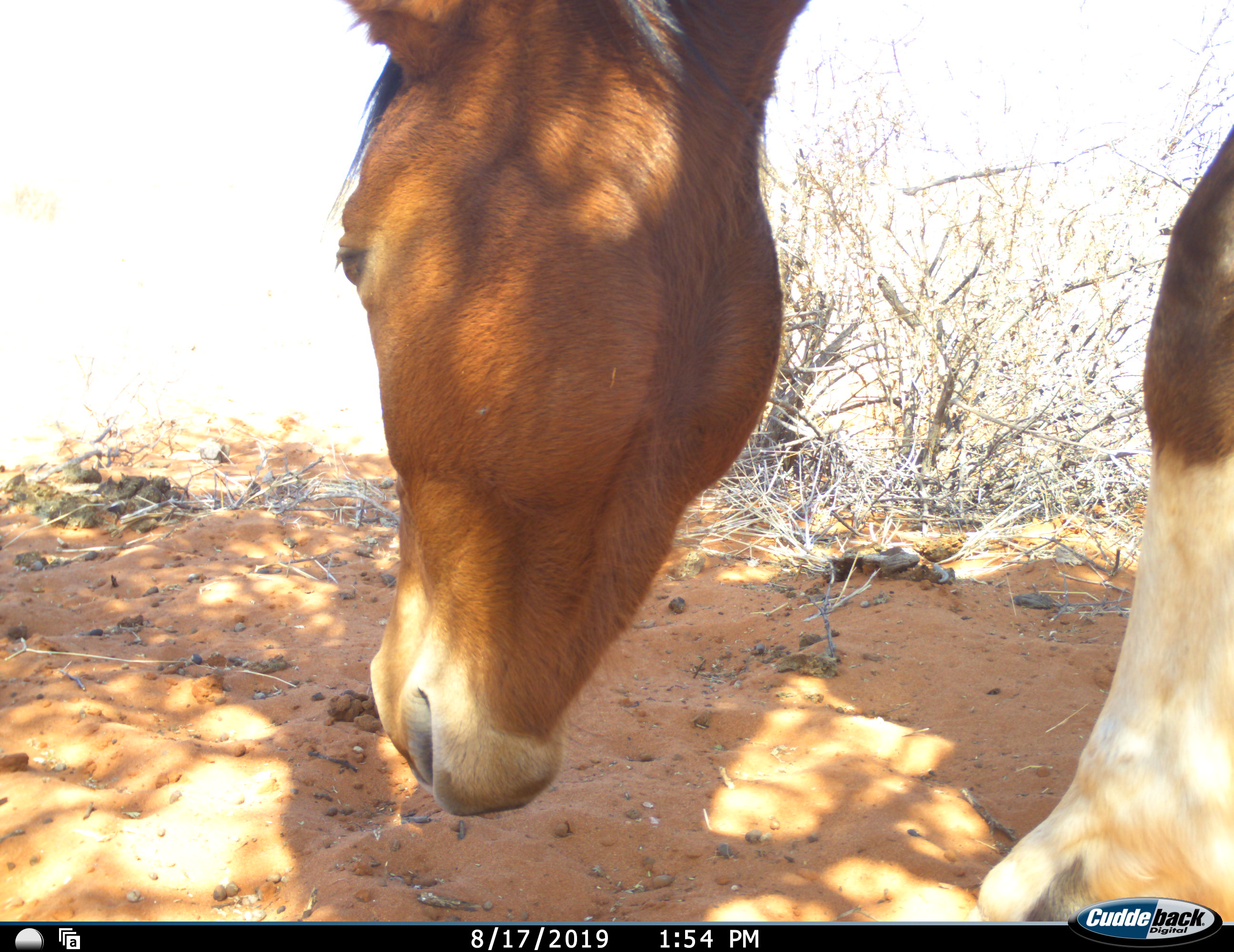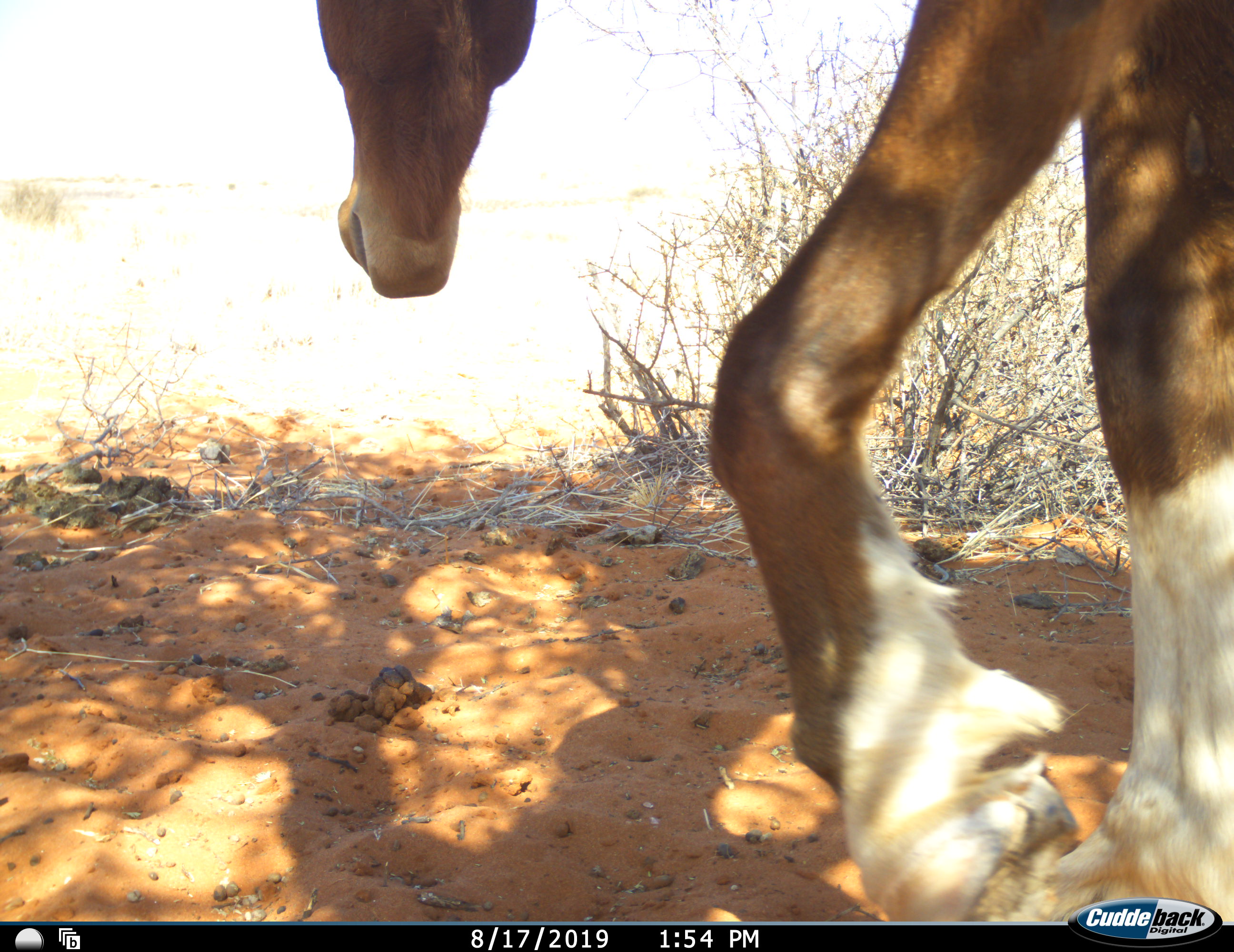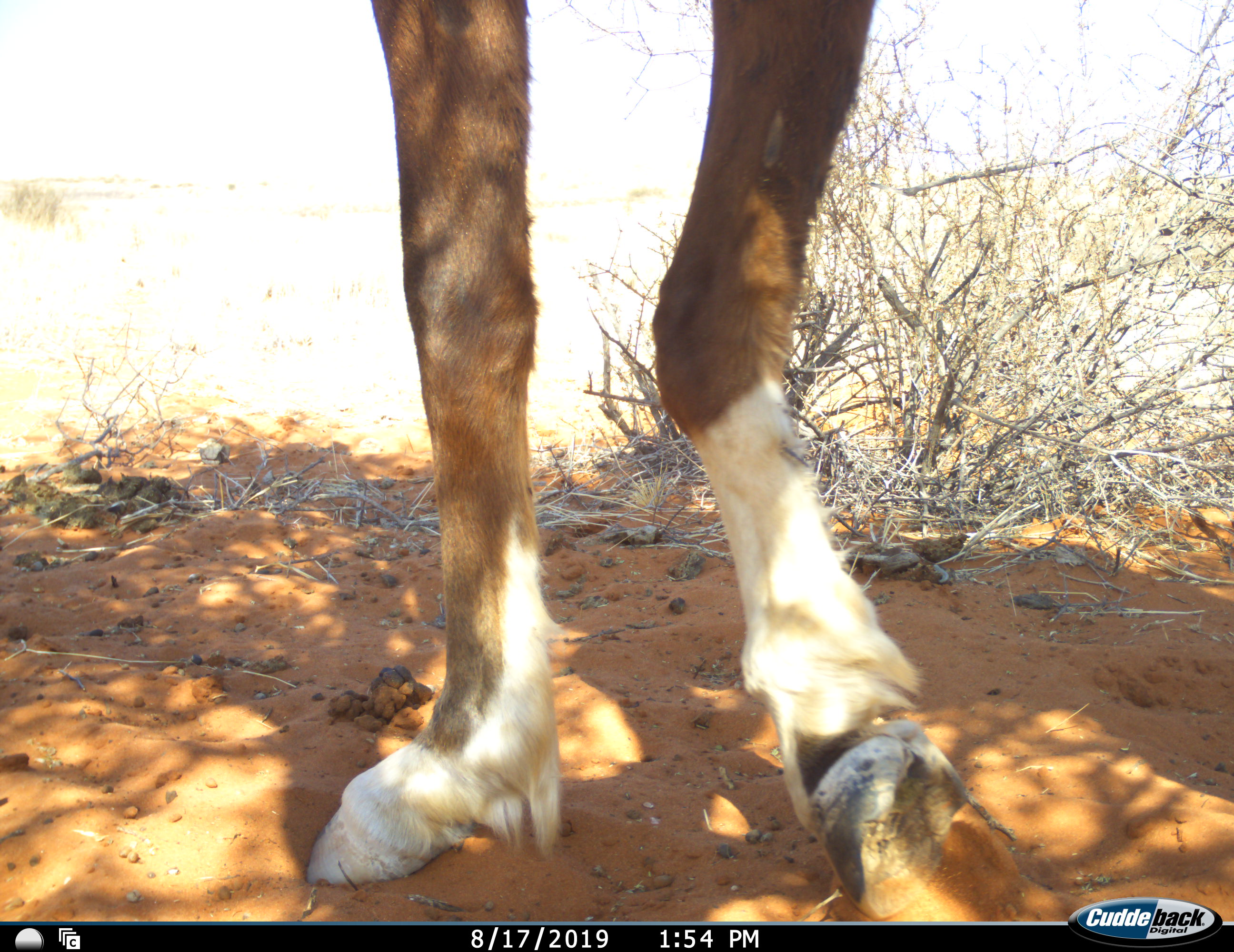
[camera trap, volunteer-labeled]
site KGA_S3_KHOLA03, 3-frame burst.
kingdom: Animalia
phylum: Chordata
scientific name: Vertebrata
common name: domestic animal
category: domesticanimal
Domesticanimal (domestic animal) (Vertebrata), count 1. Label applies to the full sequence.